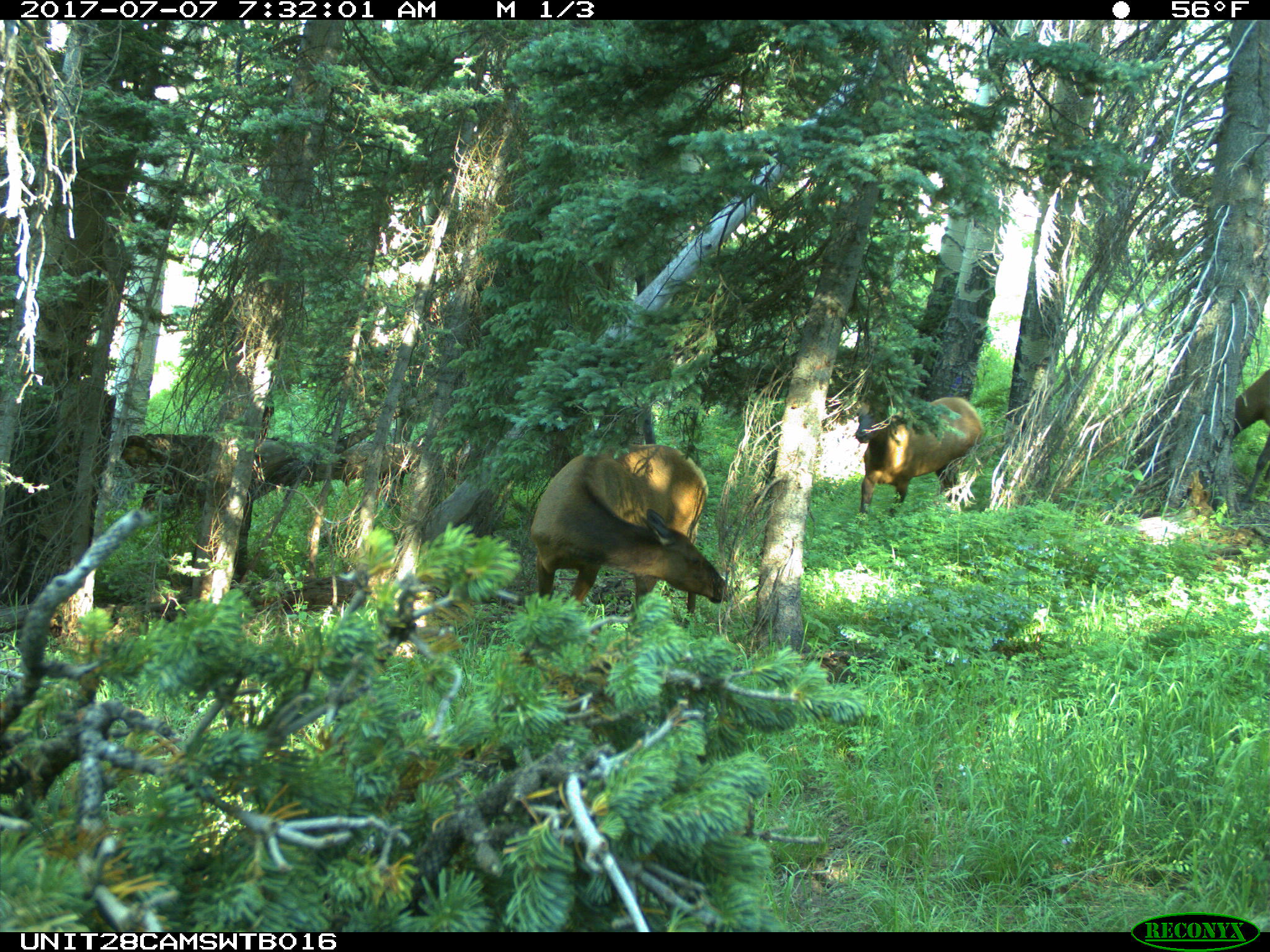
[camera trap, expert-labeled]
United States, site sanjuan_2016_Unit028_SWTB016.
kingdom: Animalia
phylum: Chordata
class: Mammalia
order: Artiodactyla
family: Cervidae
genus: Cervus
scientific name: Cervus elaphus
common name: red deer